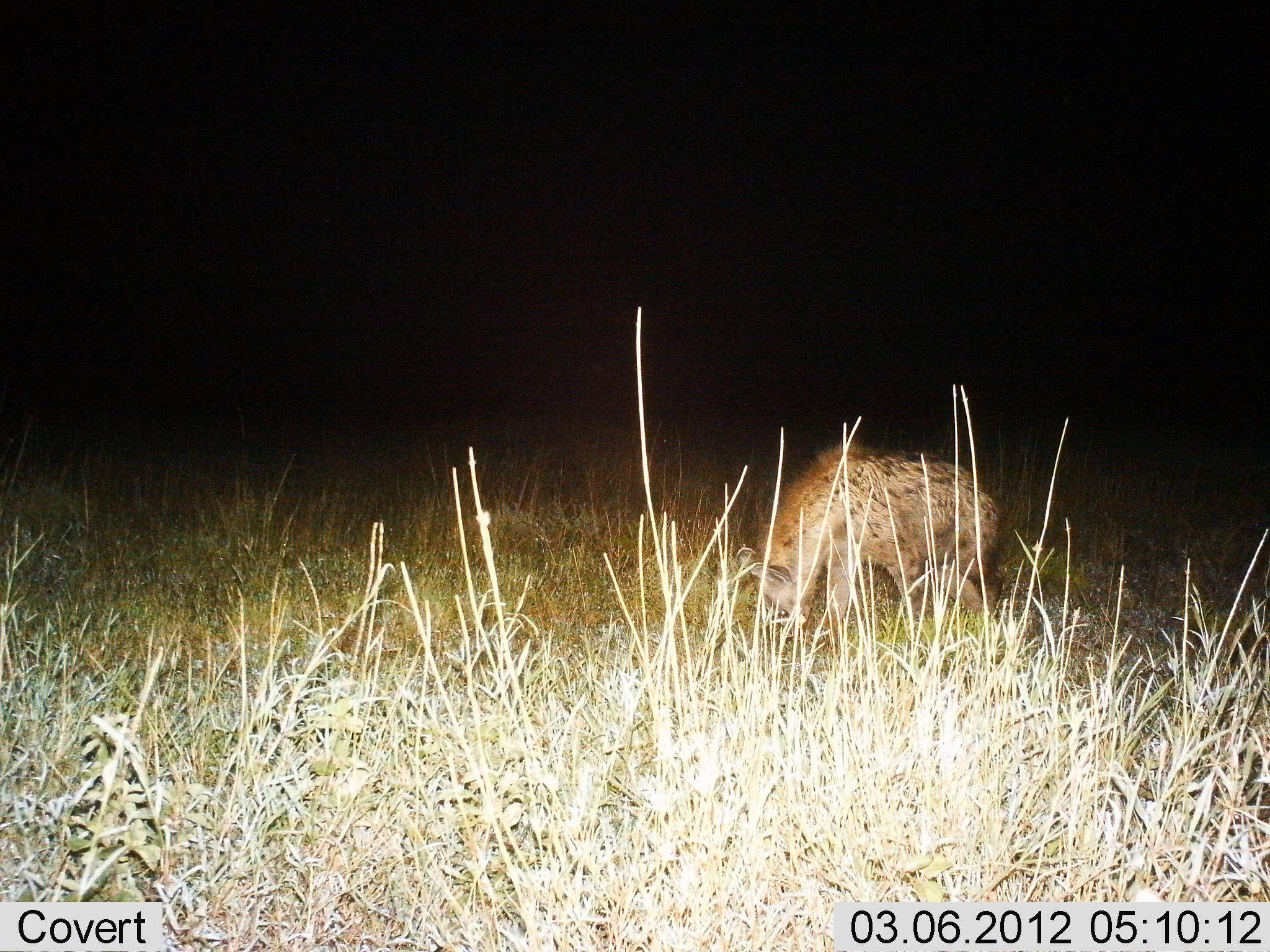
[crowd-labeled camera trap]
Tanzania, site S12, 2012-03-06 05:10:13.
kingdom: Animalia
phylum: Chordata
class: Mammalia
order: Carnivora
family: Hyaenidae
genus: Crocuta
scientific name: Crocuta crocuta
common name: spotted hyena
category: hyenaspotted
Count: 1.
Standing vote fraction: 57%.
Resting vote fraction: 0%.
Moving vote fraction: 19%.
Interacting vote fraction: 0%.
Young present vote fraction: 0%.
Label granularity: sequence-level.